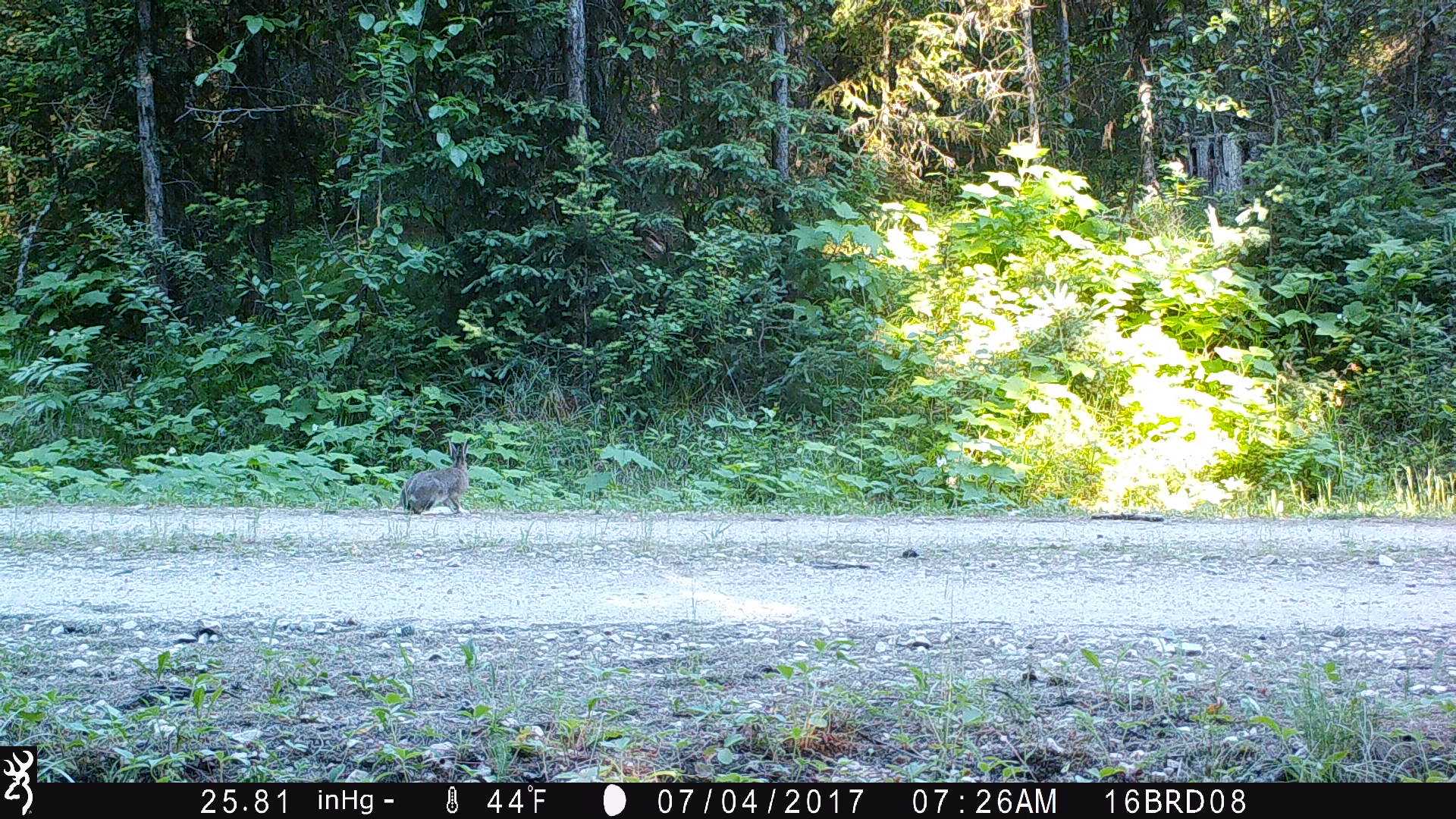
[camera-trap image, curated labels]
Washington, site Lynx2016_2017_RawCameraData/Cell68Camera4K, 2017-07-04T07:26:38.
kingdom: Animalia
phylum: Chordata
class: Mammalia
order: Lagomorpha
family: Leporidae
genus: Lepus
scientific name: Lepus americanus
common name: snowshoe hare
Lepus americanus (snowshoe hare). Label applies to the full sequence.